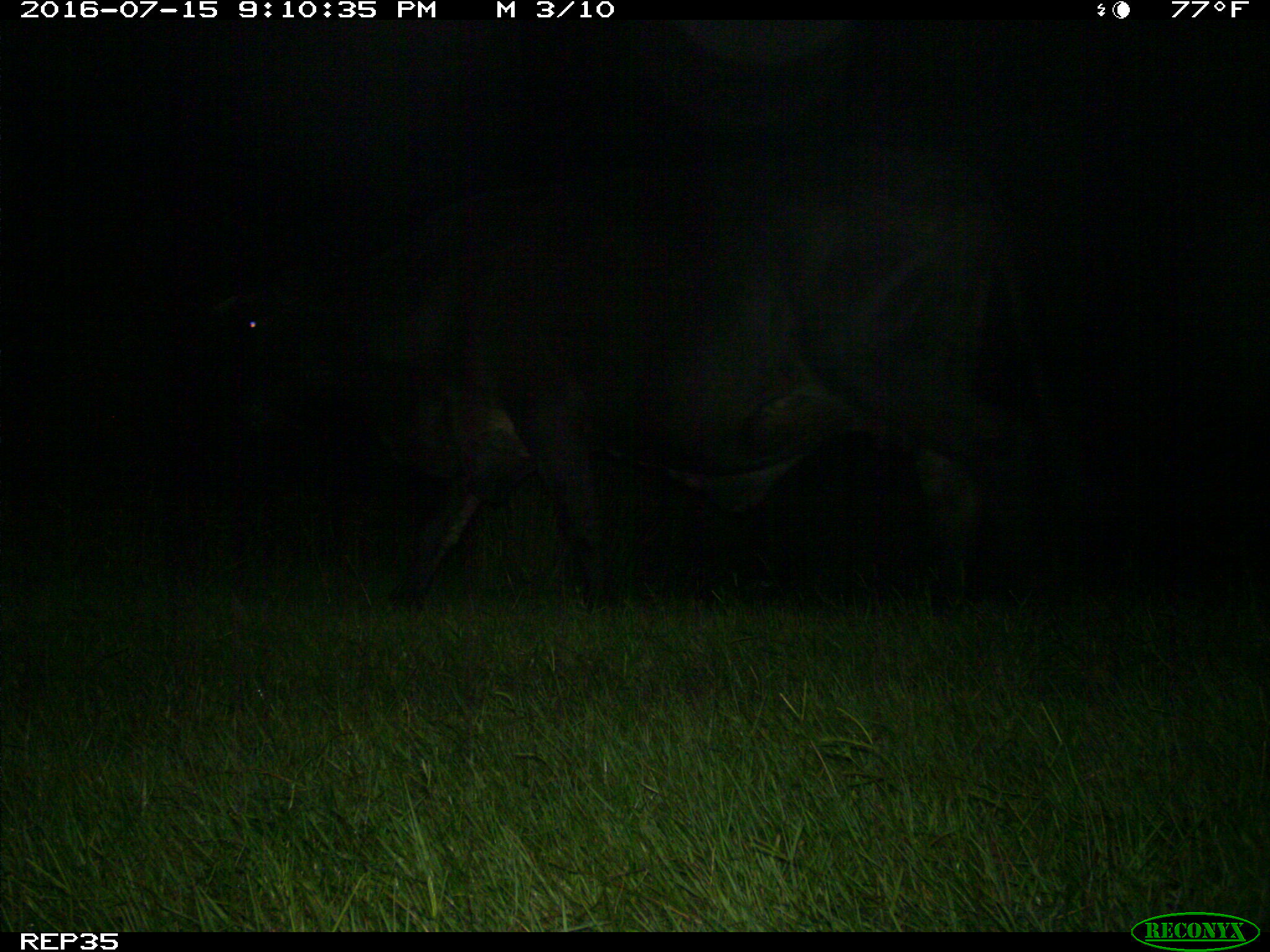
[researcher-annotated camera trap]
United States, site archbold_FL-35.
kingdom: Animalia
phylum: Chordata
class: Mammalia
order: Artiodactyla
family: Bovidae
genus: Bos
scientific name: Bos taurus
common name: domestic cow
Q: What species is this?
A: Bos taurus (domestic cow).